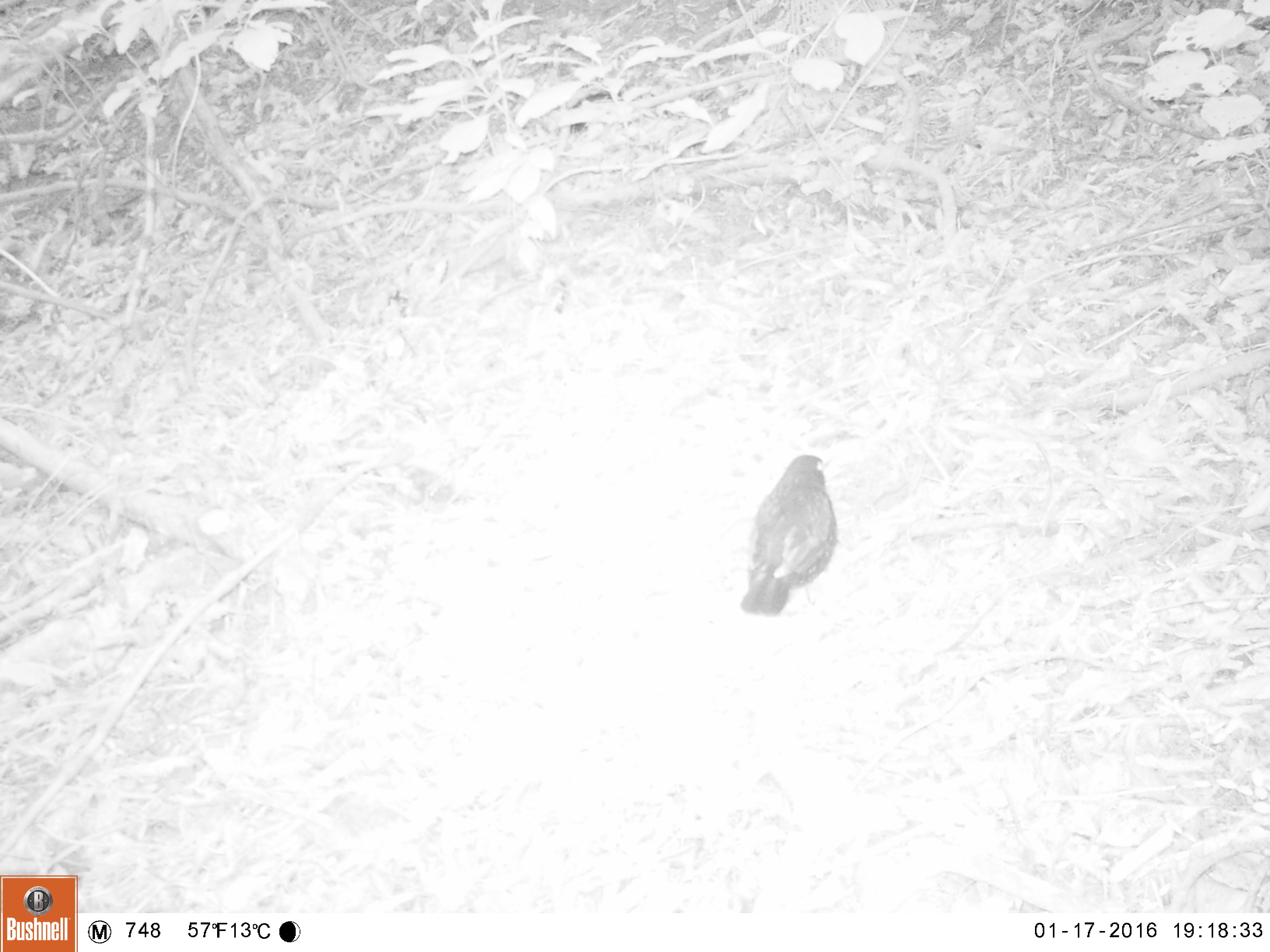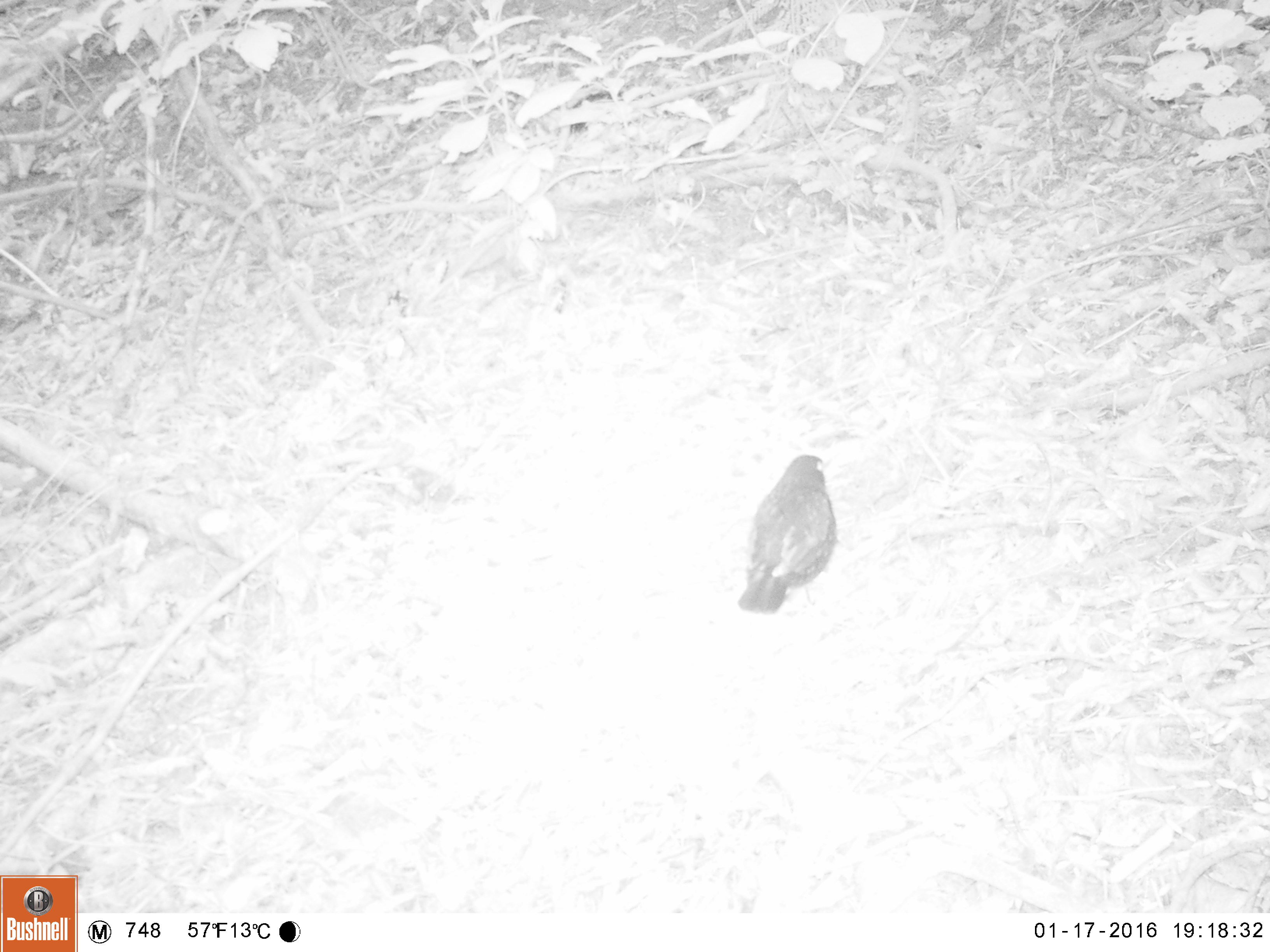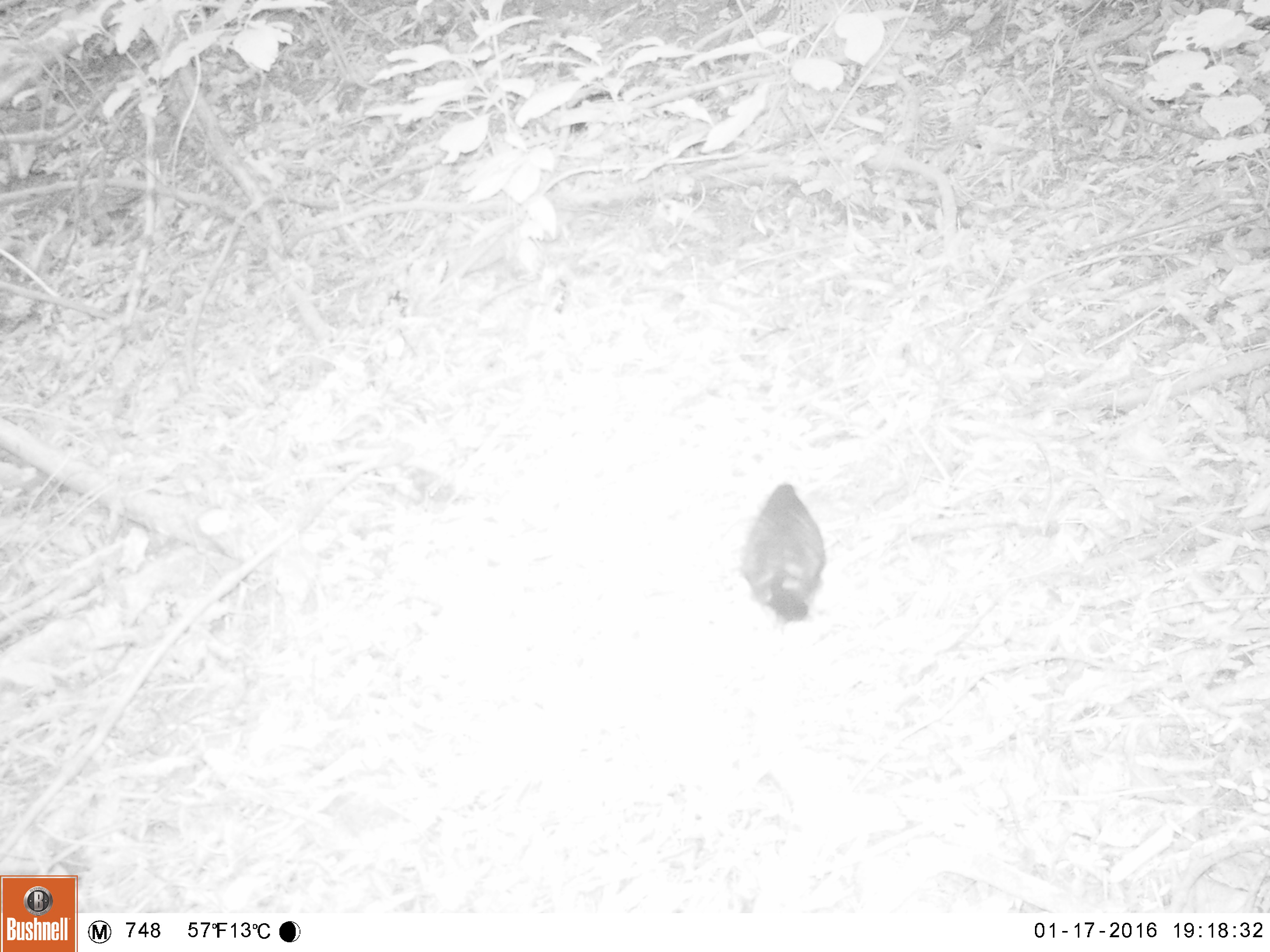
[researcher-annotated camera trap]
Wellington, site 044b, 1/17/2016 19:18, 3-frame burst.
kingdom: Animalia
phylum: Chordata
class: Aves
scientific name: Aves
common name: bird